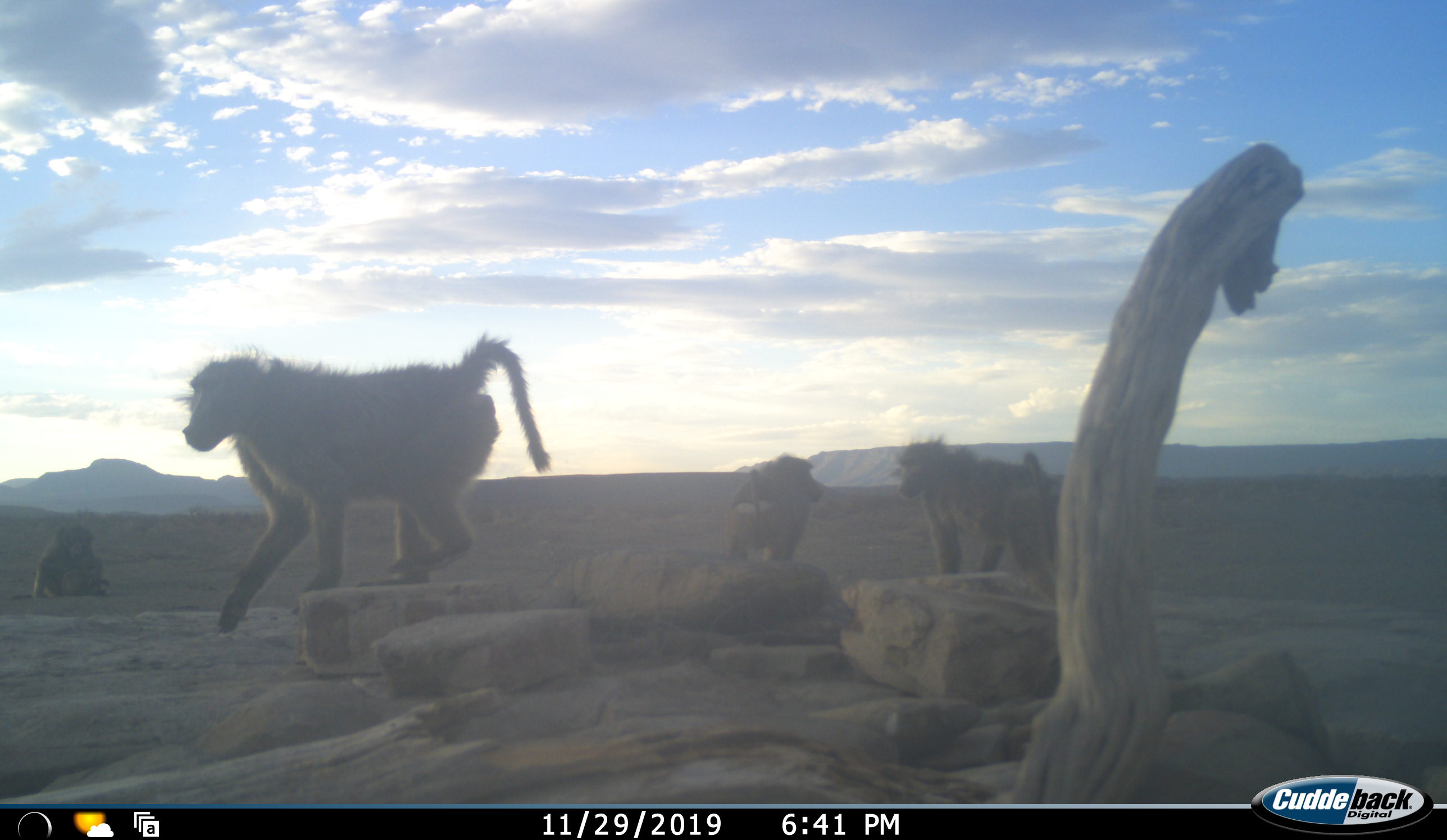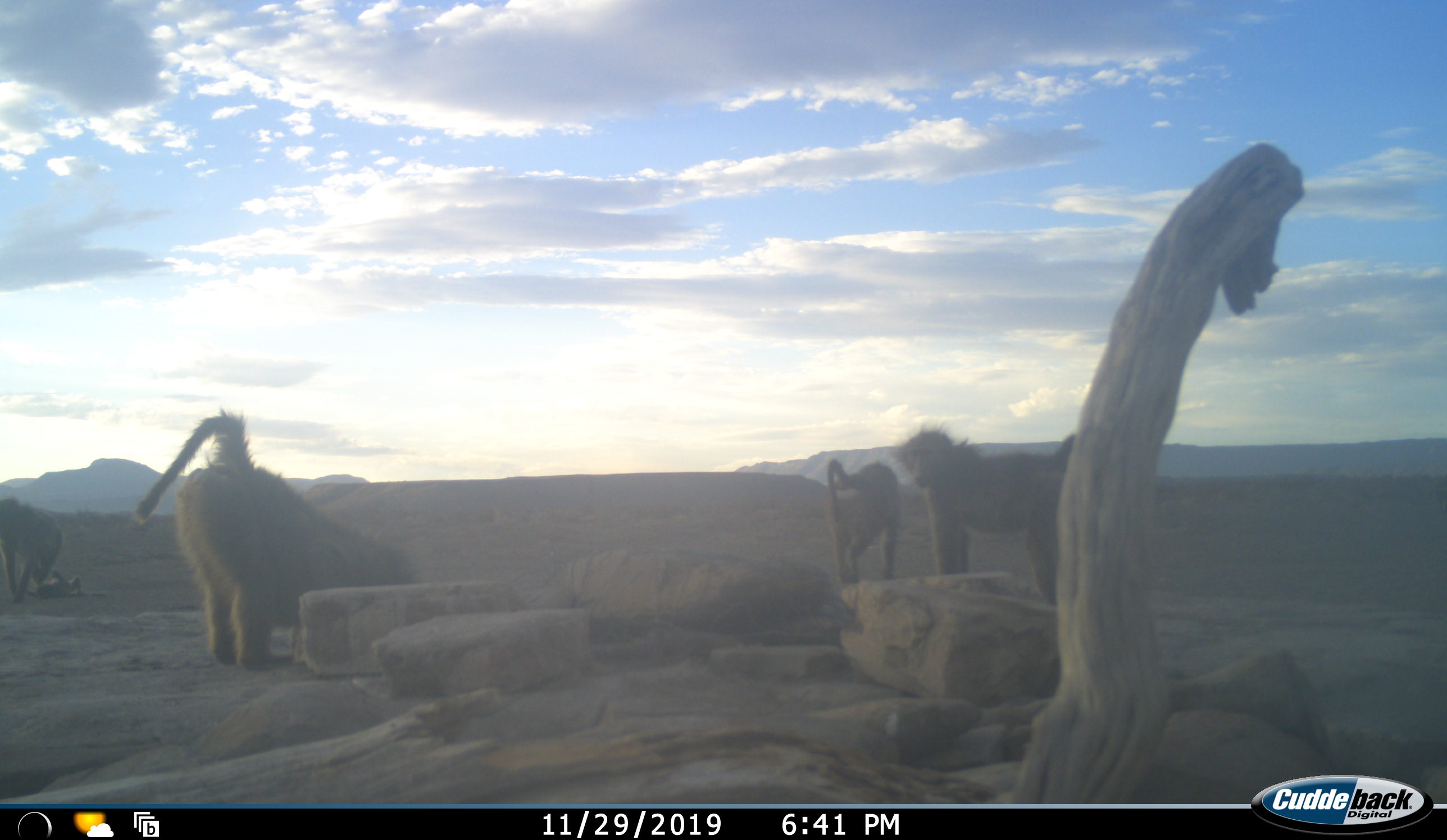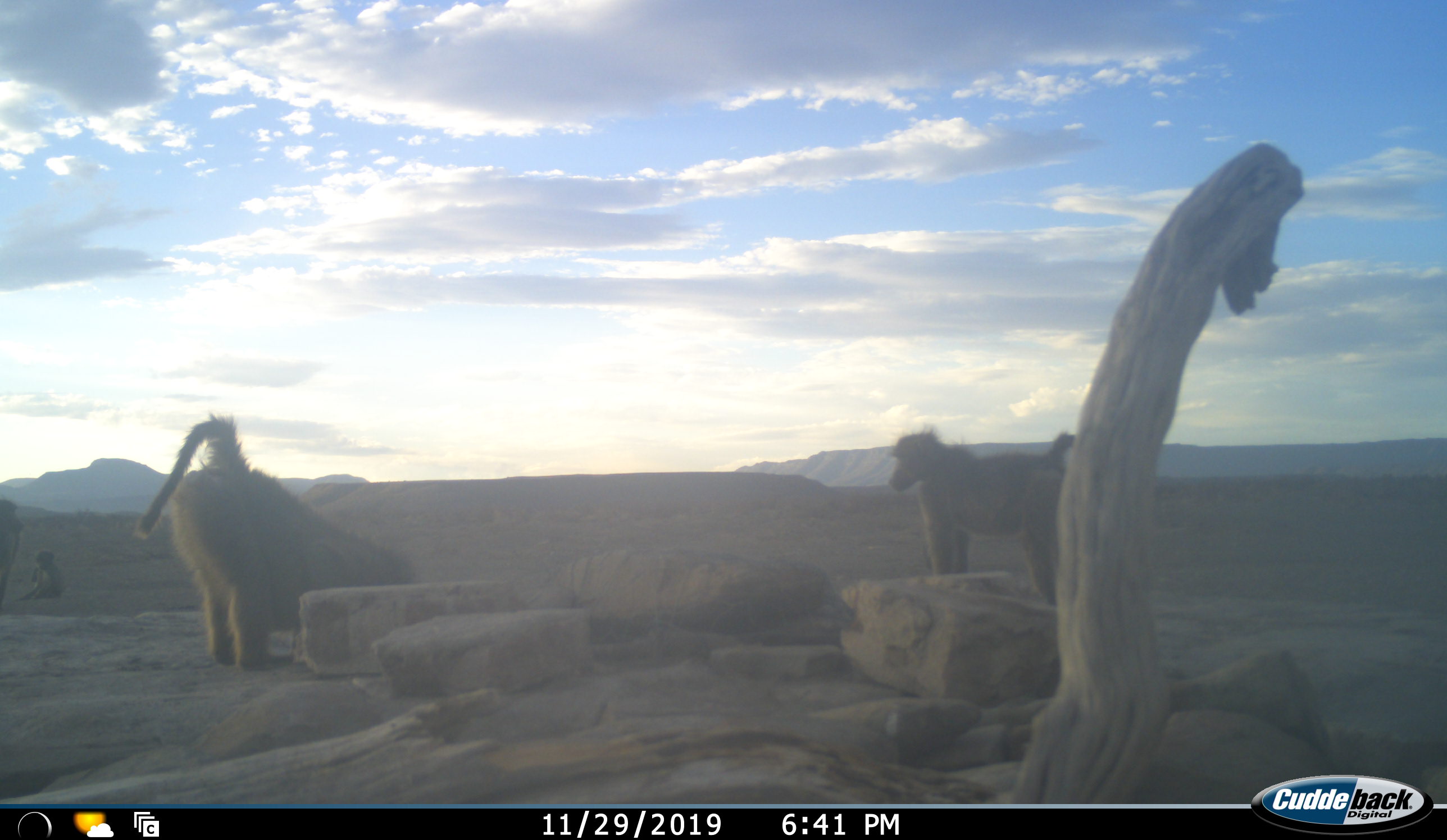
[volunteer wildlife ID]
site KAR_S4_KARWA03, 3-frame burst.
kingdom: Animalia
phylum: Chordata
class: Mammalia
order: Primates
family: Cercopithecidae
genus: Papio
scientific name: Papio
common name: baboon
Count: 5.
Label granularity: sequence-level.